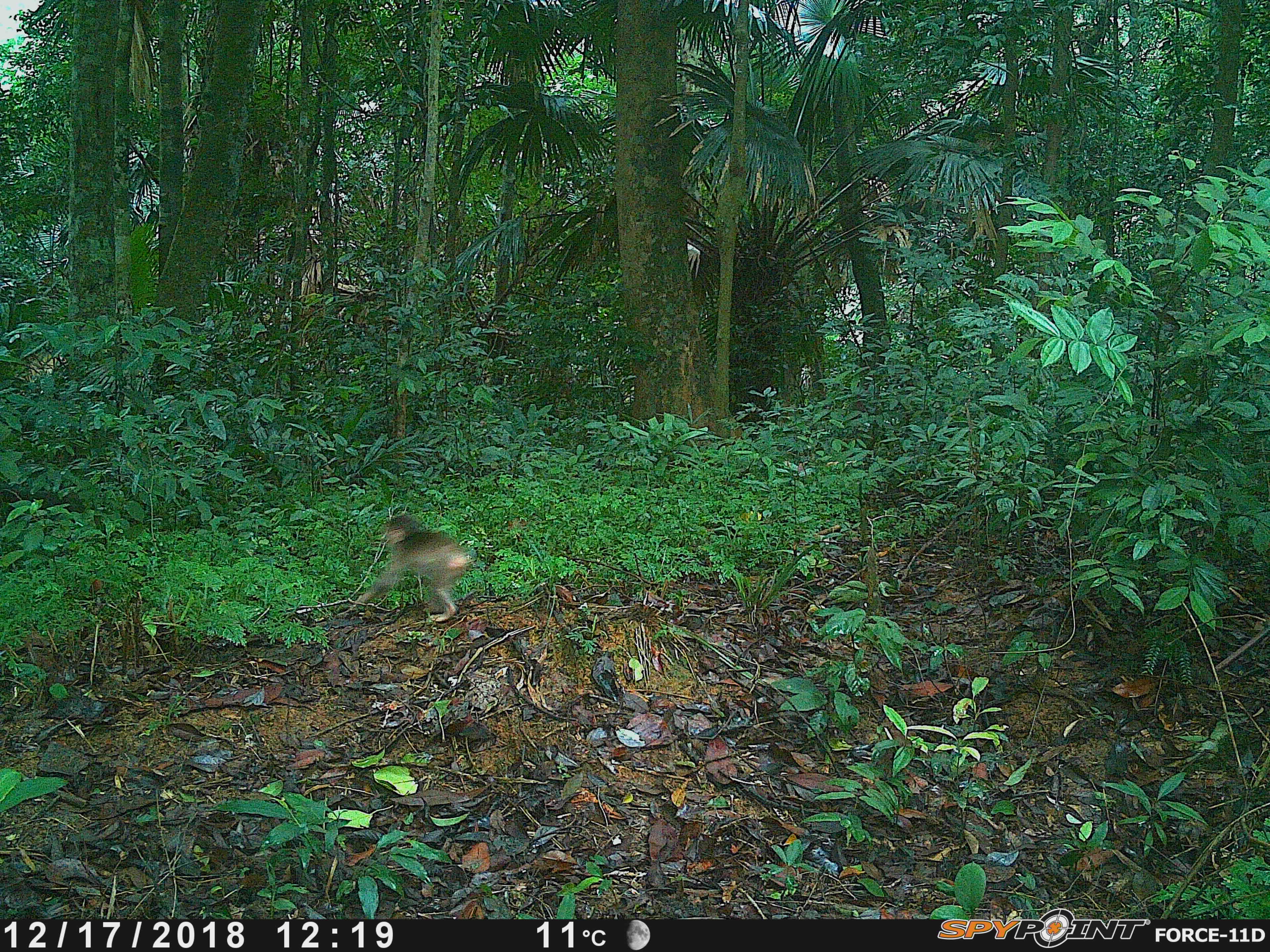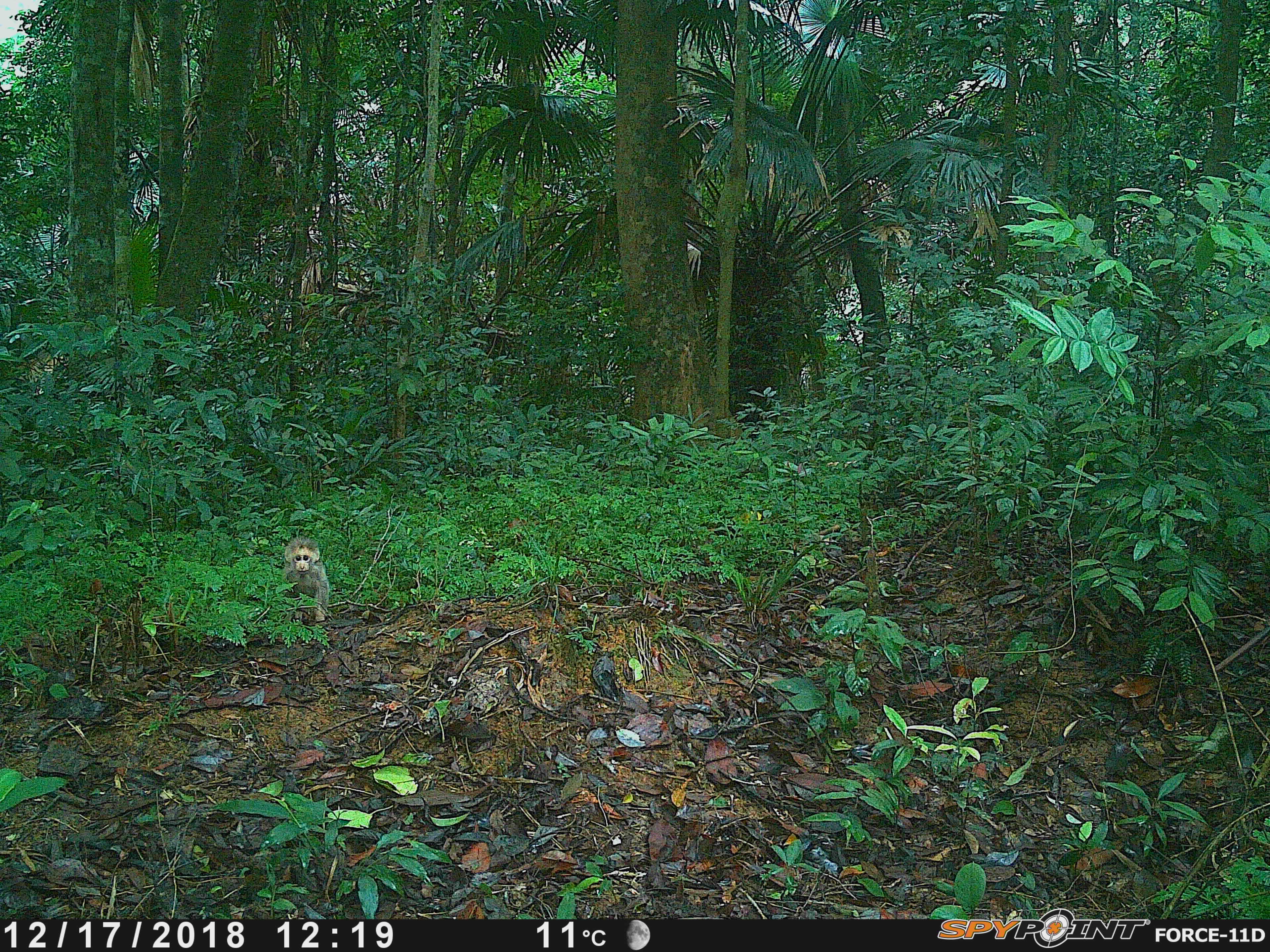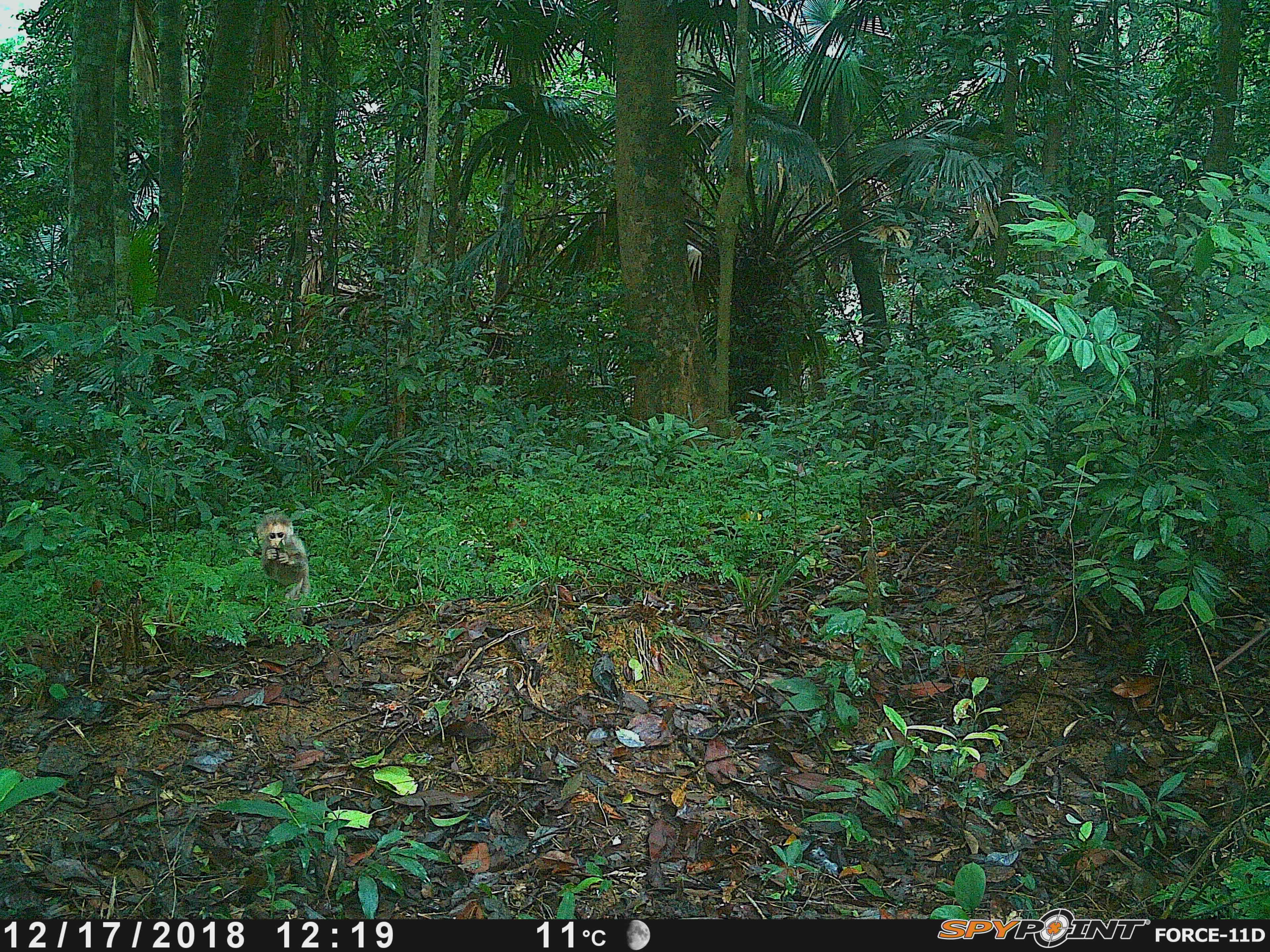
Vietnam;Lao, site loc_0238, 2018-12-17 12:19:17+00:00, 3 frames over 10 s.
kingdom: Animalia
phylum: Chordata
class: Mammalia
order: Primates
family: Cercopithecidae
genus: Macaca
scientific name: Macaca arctoides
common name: stump-tailed macaque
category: stump tailed macaque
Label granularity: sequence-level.